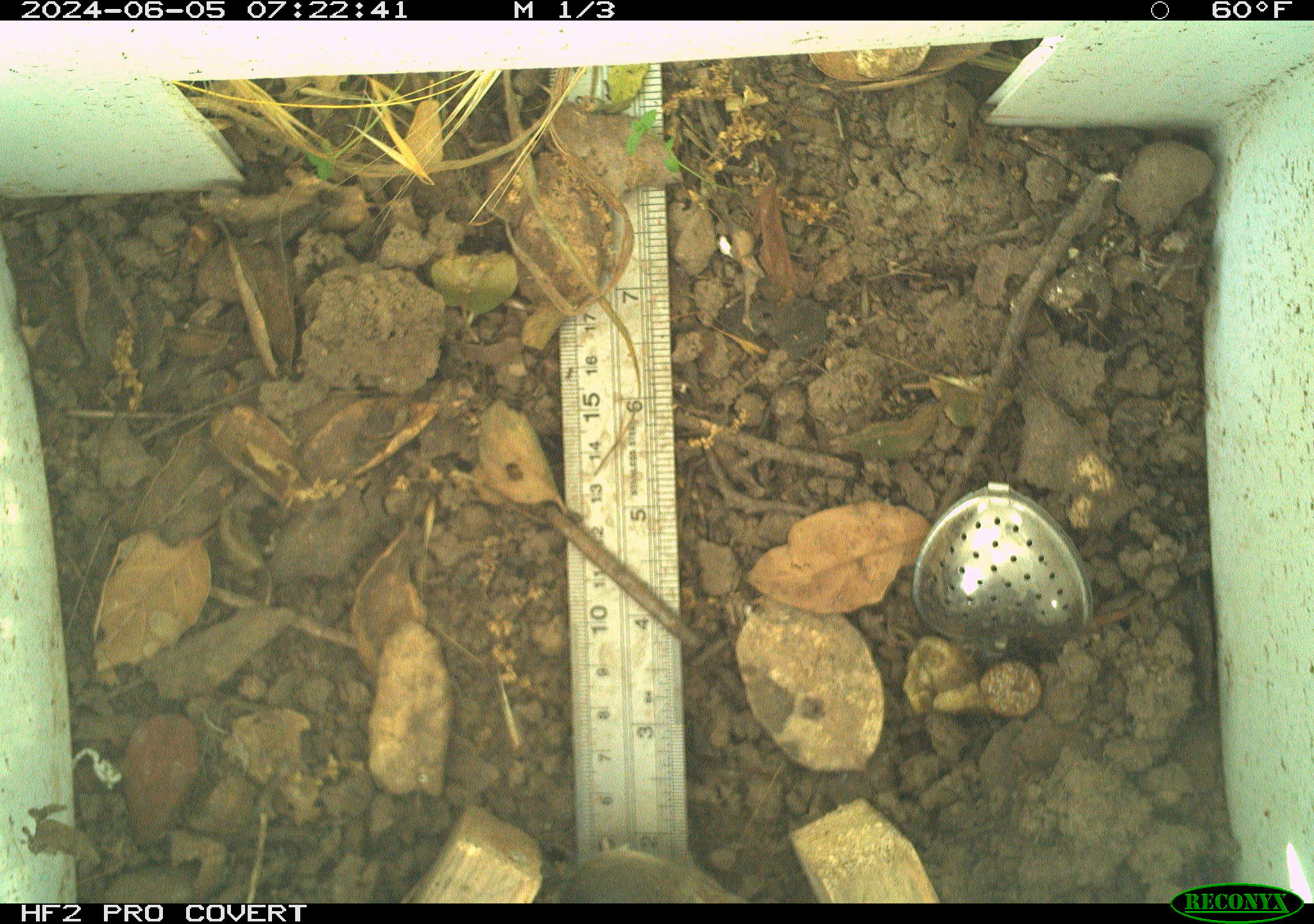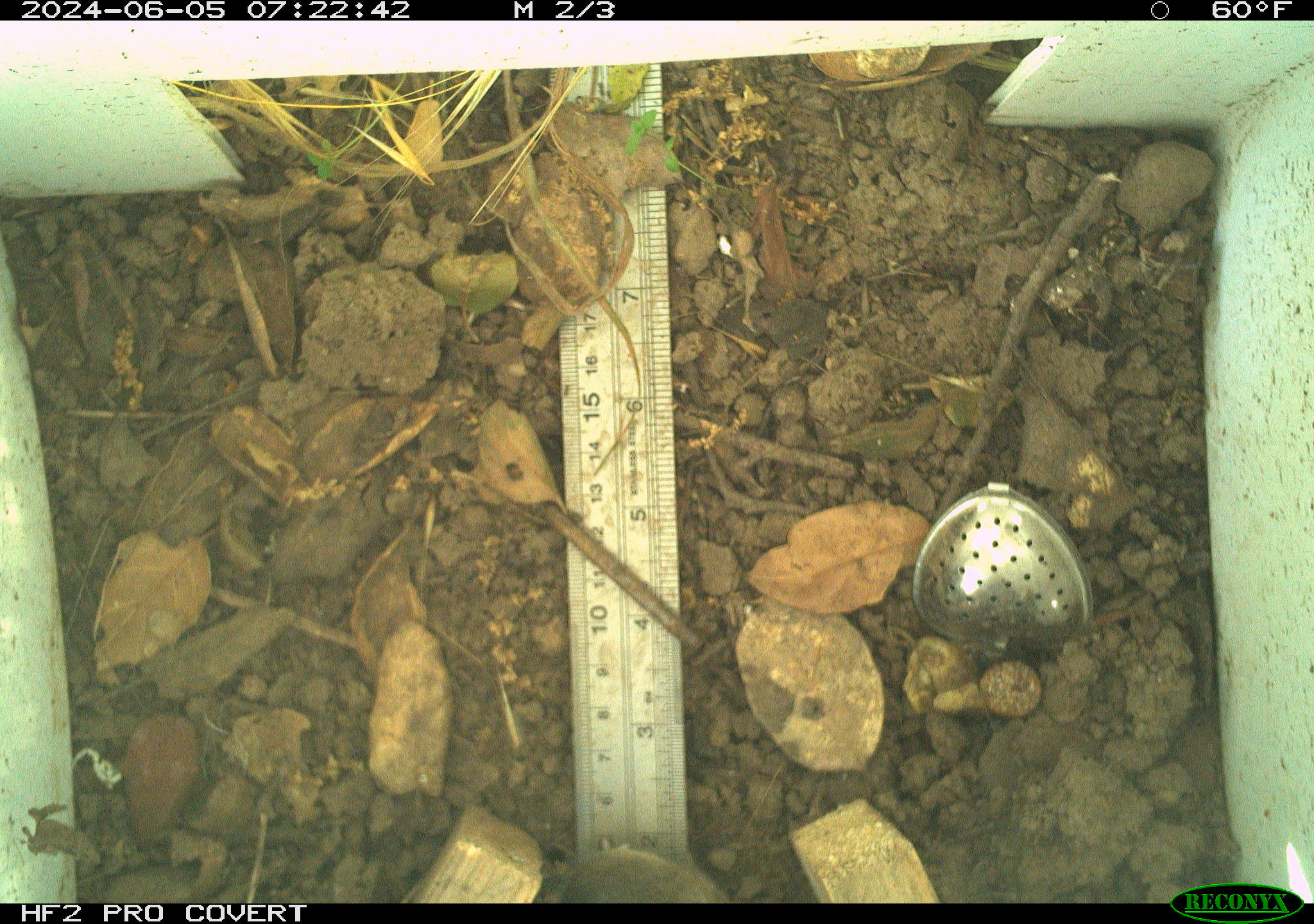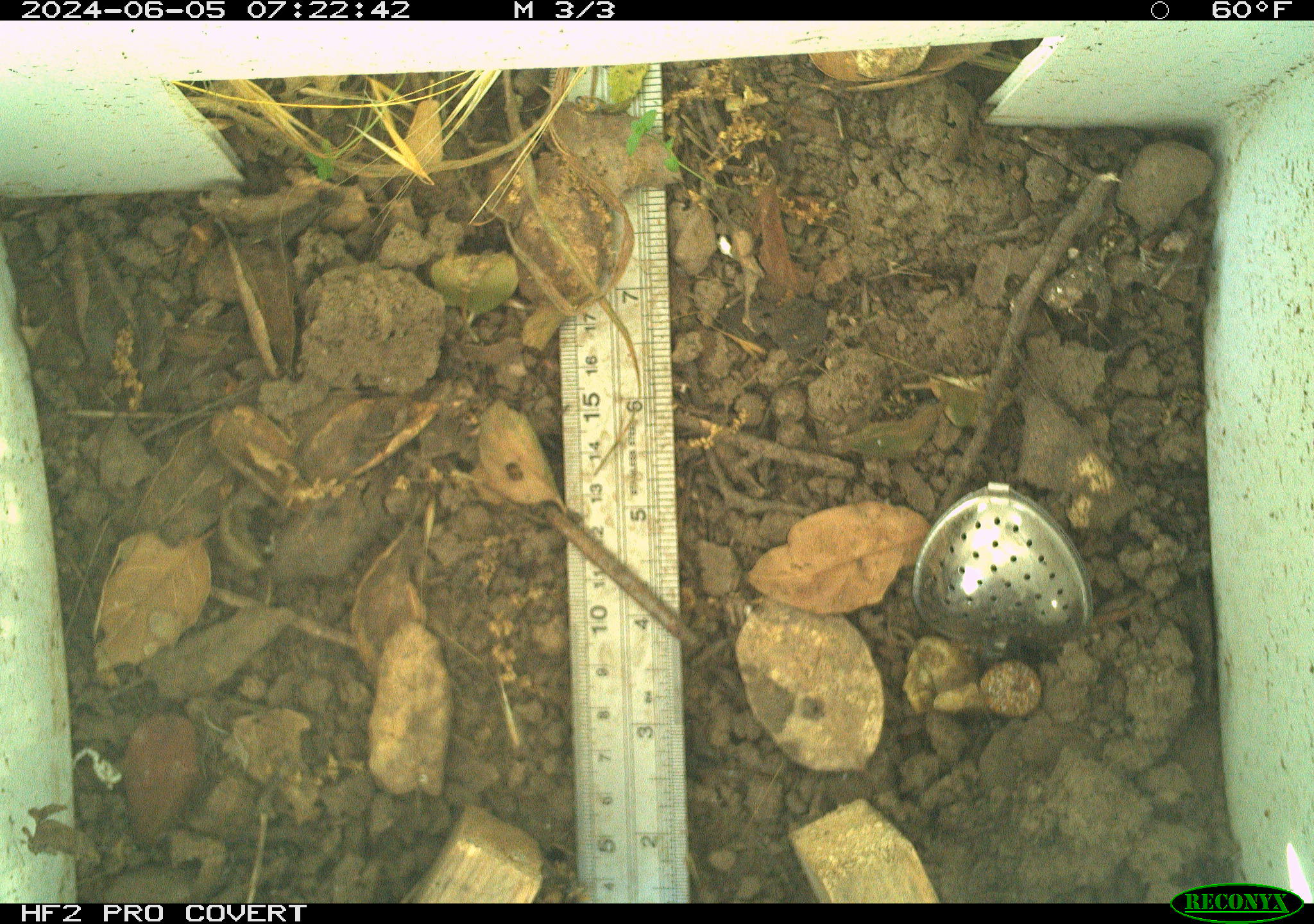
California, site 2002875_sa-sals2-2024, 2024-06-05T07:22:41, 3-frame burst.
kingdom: Animalia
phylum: Chordata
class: Mammalia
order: Rodentia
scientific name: Rodentia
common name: rodent